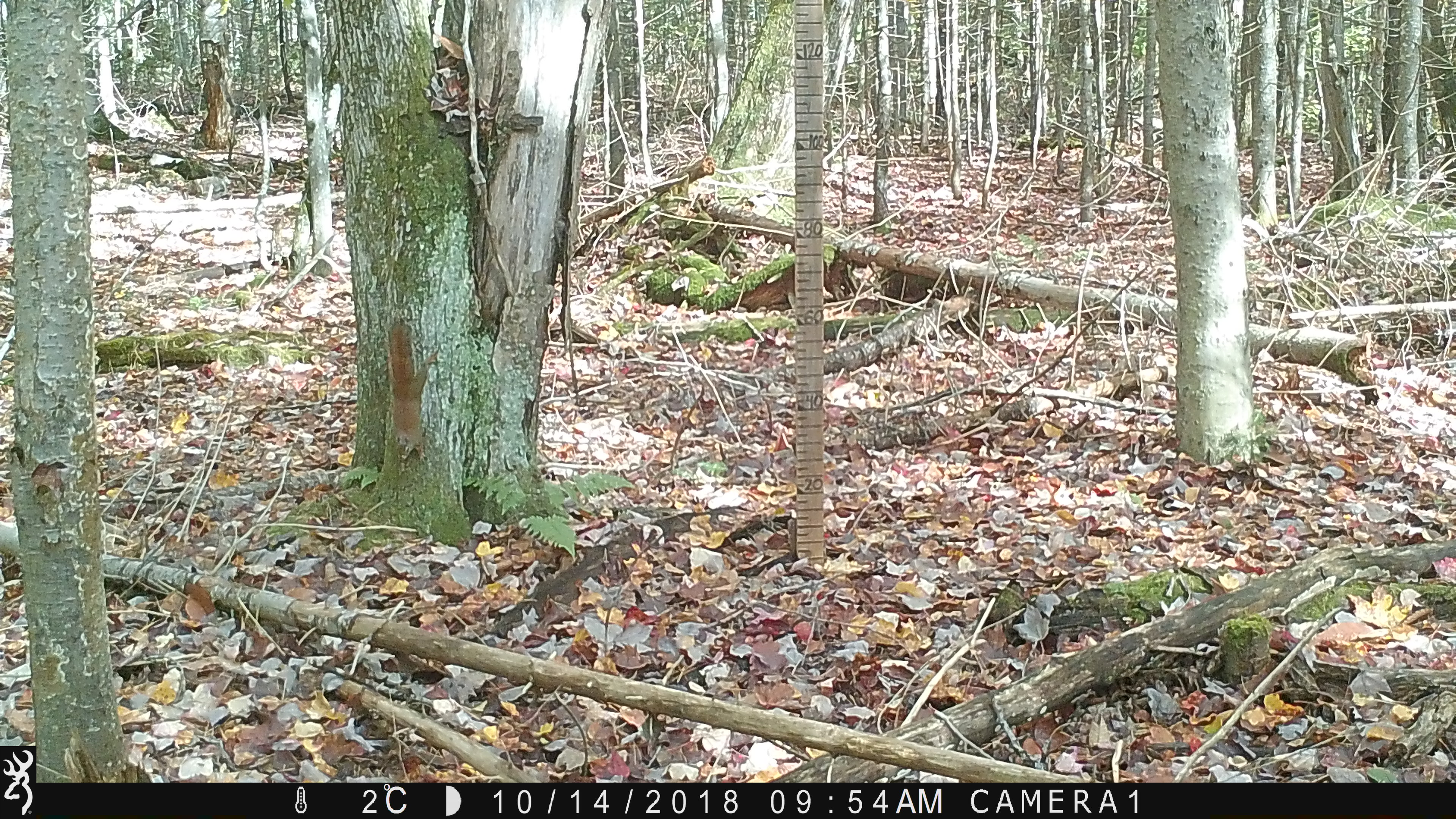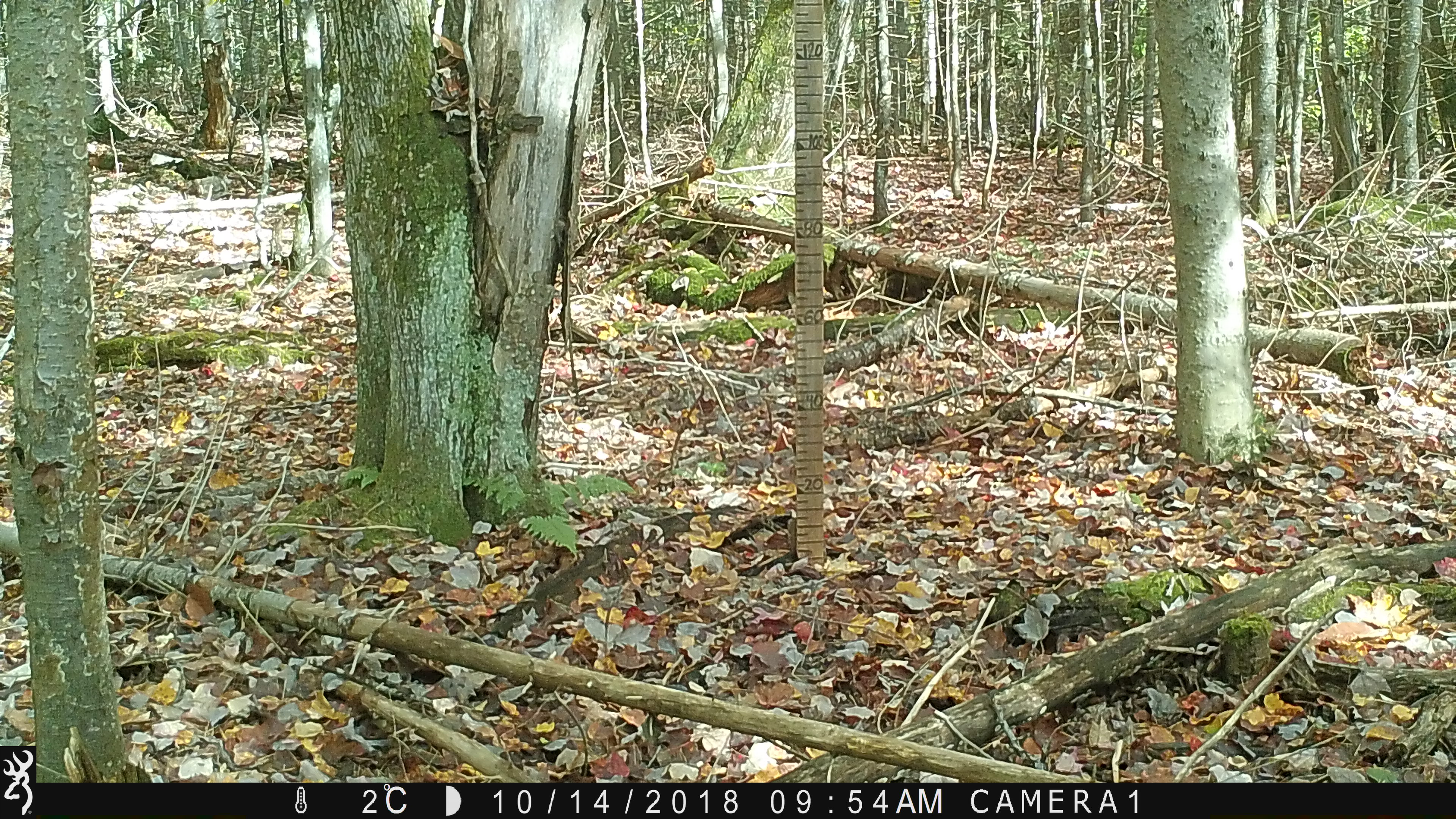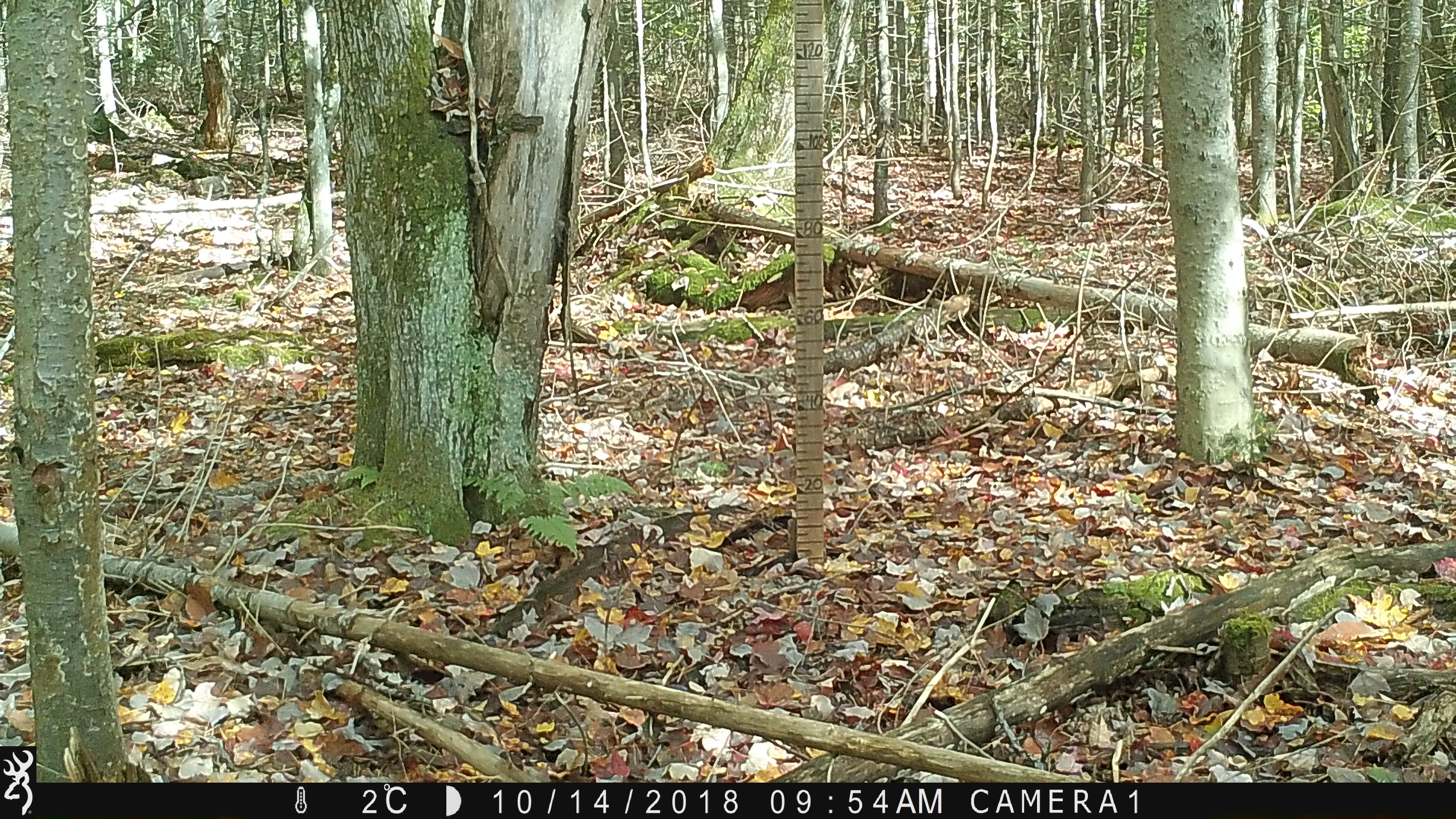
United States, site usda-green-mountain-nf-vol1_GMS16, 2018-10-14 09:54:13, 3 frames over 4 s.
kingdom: Animalia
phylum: Chordata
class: Mammalia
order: Rodentia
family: Sciuridae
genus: Tamiasciurus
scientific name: Tamiasciurus hudsonicus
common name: red squirrel